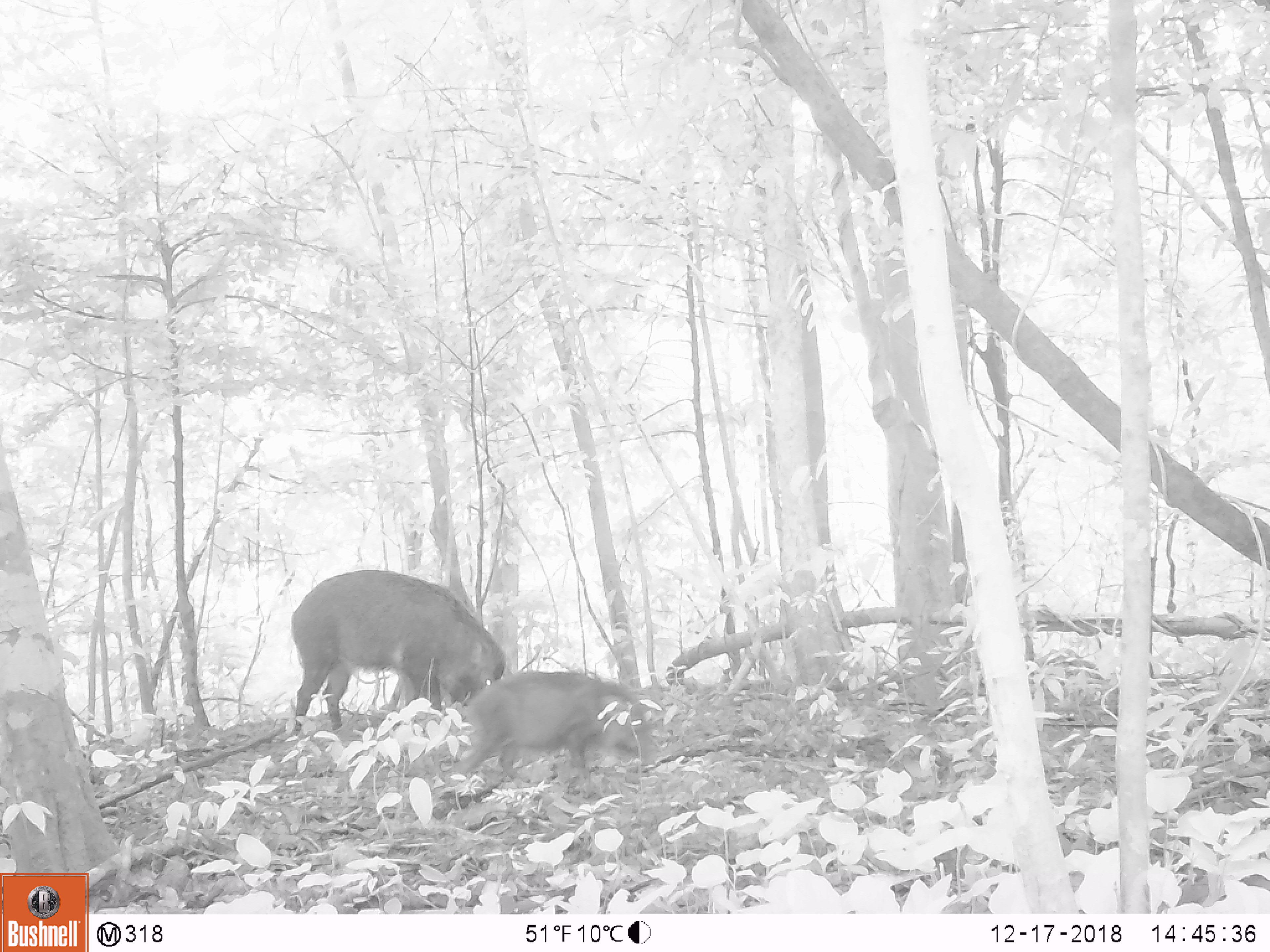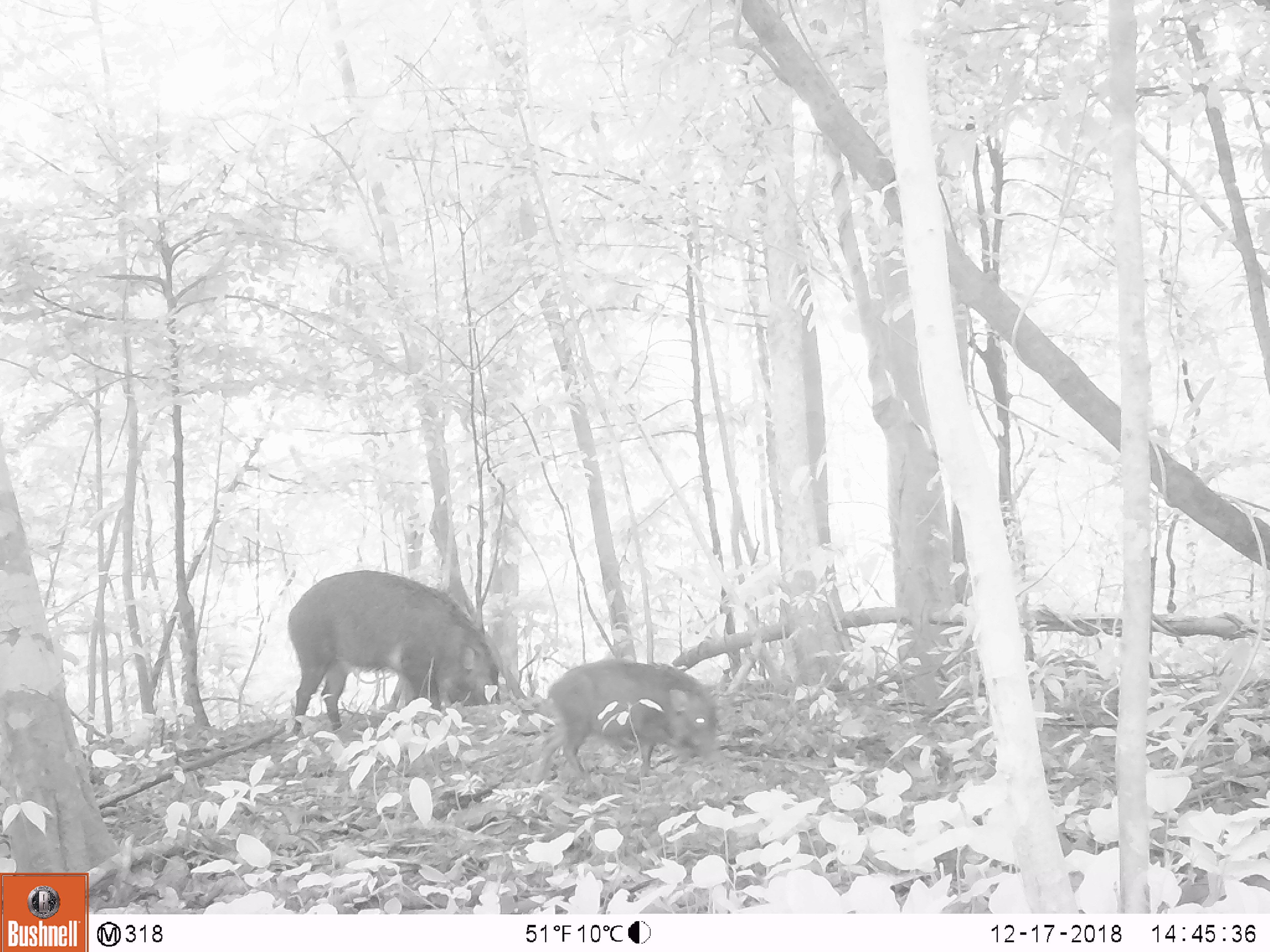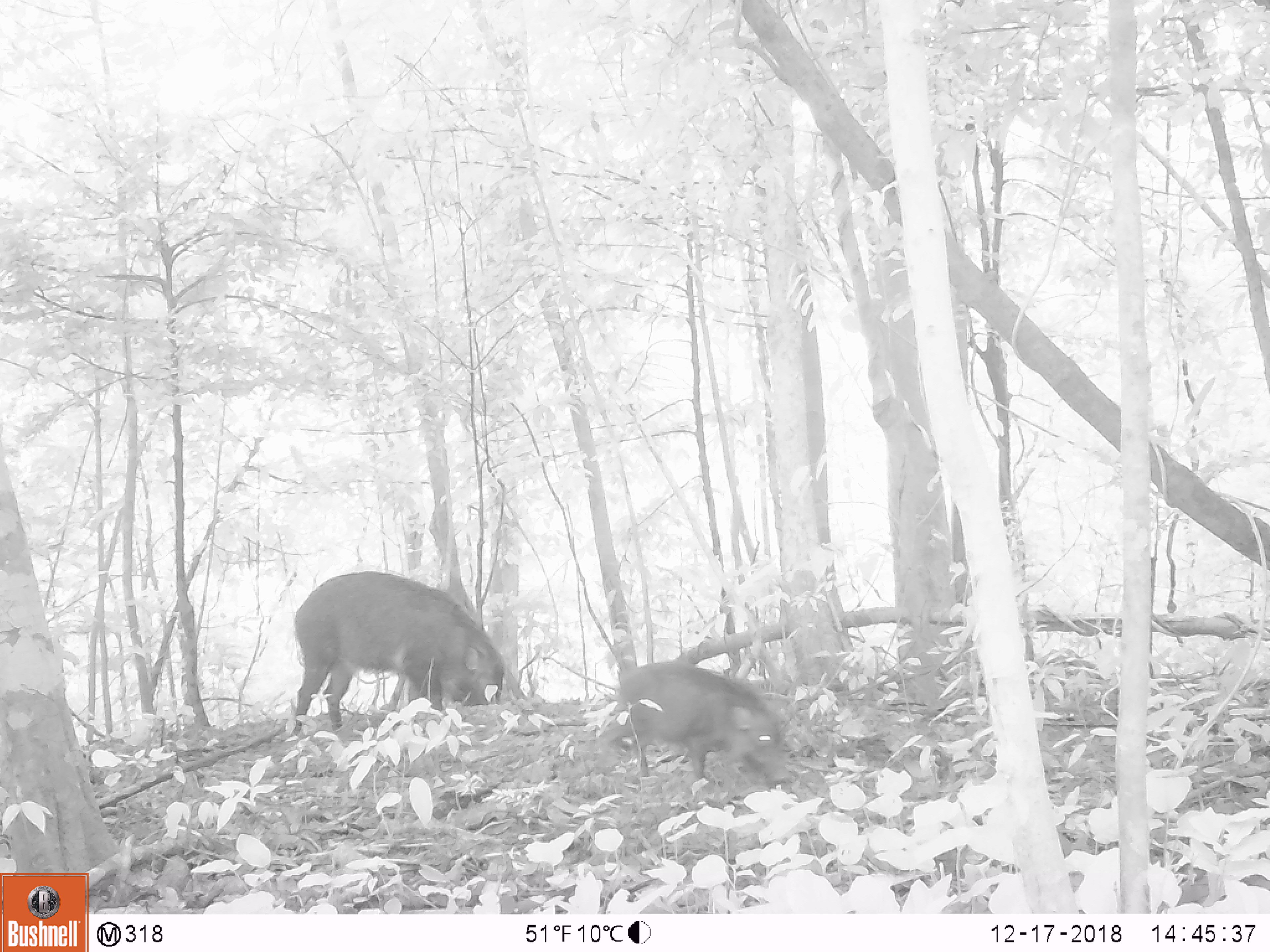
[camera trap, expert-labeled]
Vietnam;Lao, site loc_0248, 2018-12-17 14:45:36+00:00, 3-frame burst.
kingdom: Animalia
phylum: Chordata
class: Mammalia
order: Artiodactyla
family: Suidae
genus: Sus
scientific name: Sus scrofa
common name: eurasian wild pig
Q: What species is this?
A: Eurasian wild pig (Sus scrofa).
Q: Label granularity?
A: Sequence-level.